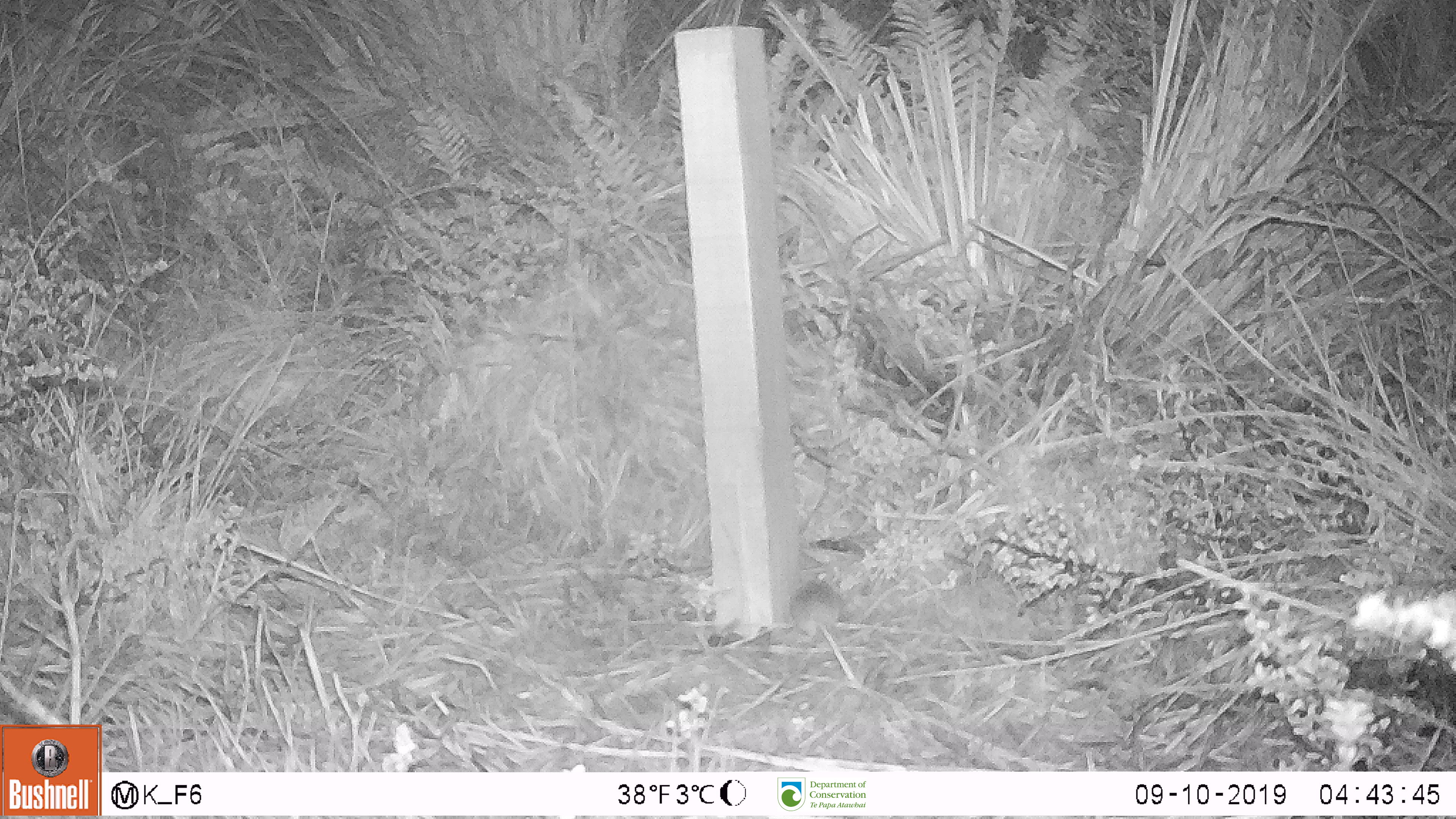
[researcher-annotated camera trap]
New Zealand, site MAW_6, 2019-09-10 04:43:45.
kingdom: Animalia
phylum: Chordata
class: Mammalia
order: Rodentia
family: Muridae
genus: Mus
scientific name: Mus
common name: mouse